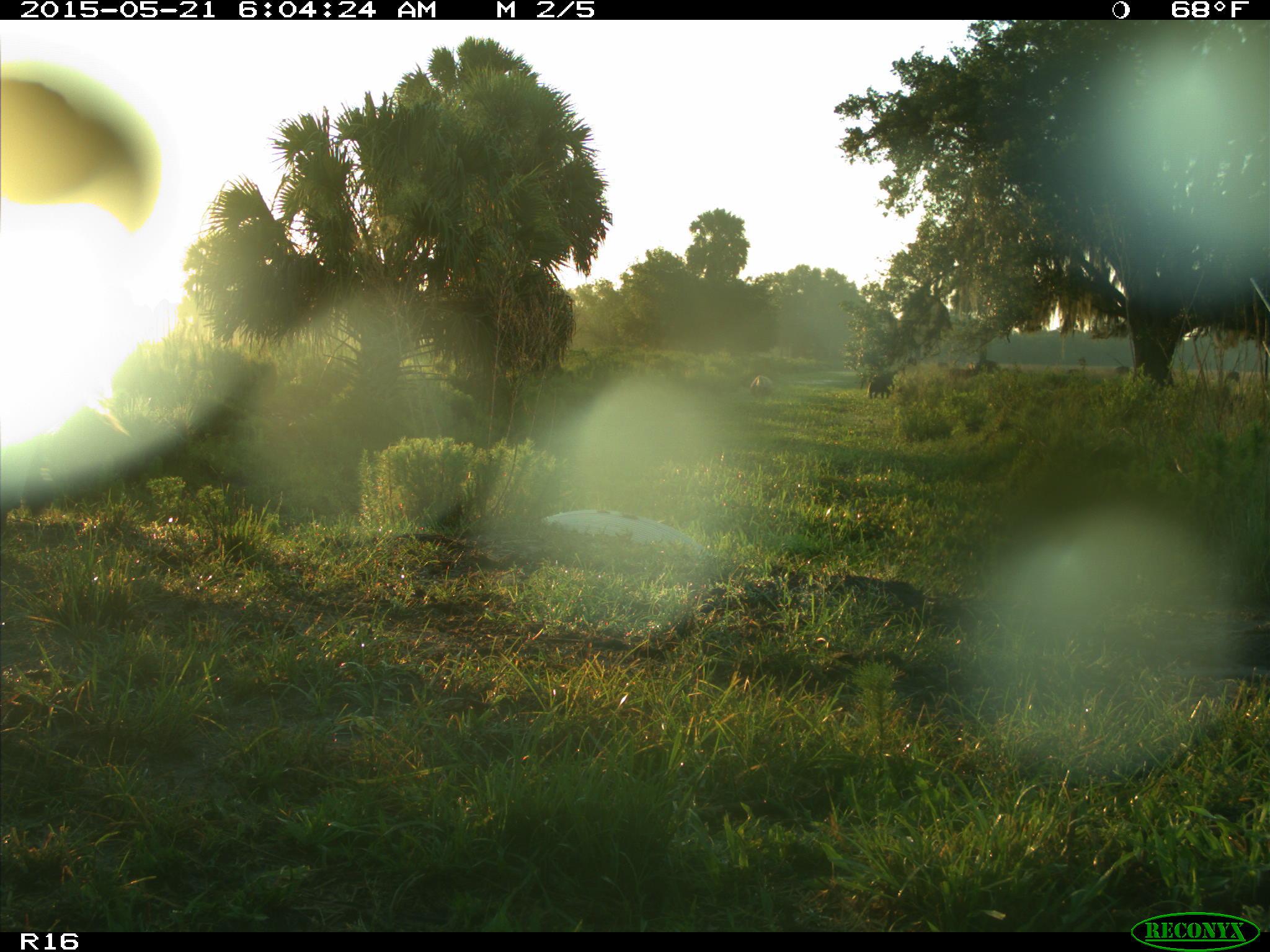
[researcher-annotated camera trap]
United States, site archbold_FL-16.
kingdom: Animalia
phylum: Chordata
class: Mammalia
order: Artiodactyla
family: Bovidae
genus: Bos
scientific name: Bos taurus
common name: domestic cow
Bos taurus (domestic cow).